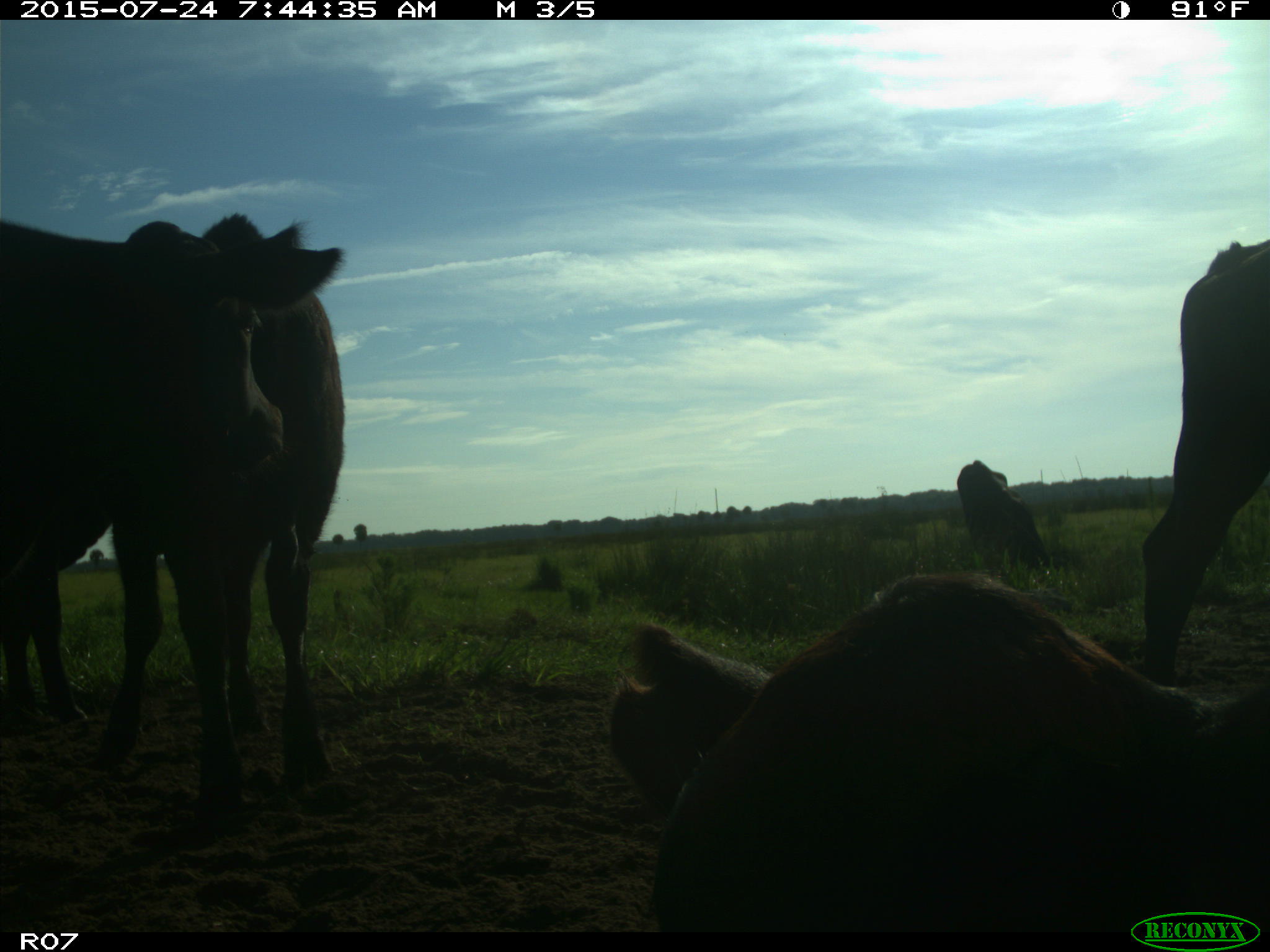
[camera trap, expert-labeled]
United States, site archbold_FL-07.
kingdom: Animalia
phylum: Chordata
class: Mammalia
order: Artiodactyla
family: Bovidae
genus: Bos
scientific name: Bos taurus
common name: domestic cow